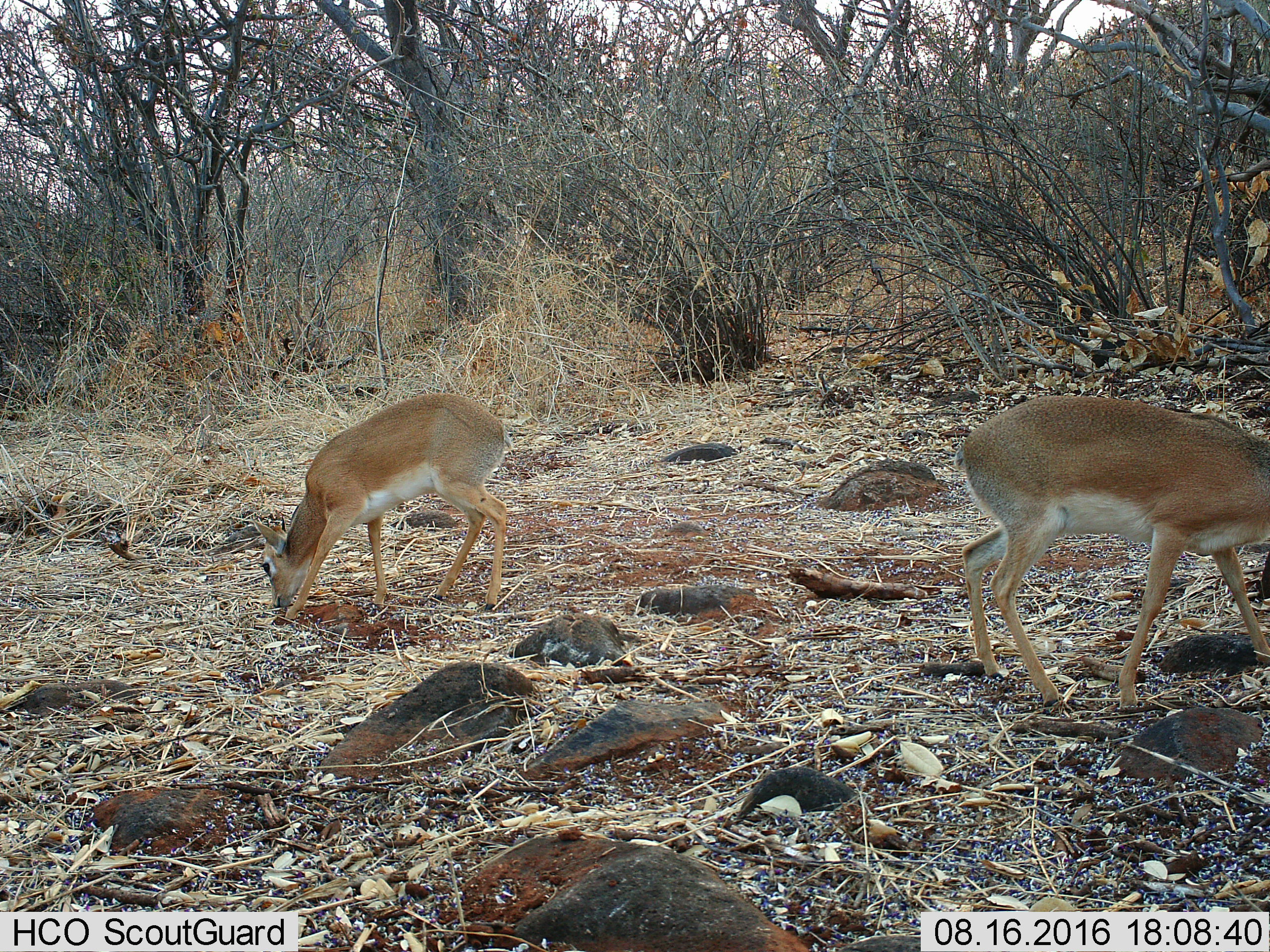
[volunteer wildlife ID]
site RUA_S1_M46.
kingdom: Animalia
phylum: Chordata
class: Mammalia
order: Artiodactyla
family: Bovidae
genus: Madoqua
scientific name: Madoqua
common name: dik-dik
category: dikdik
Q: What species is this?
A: Dikdik (dik-dik) (Madoqua).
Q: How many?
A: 2.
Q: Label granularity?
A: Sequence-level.